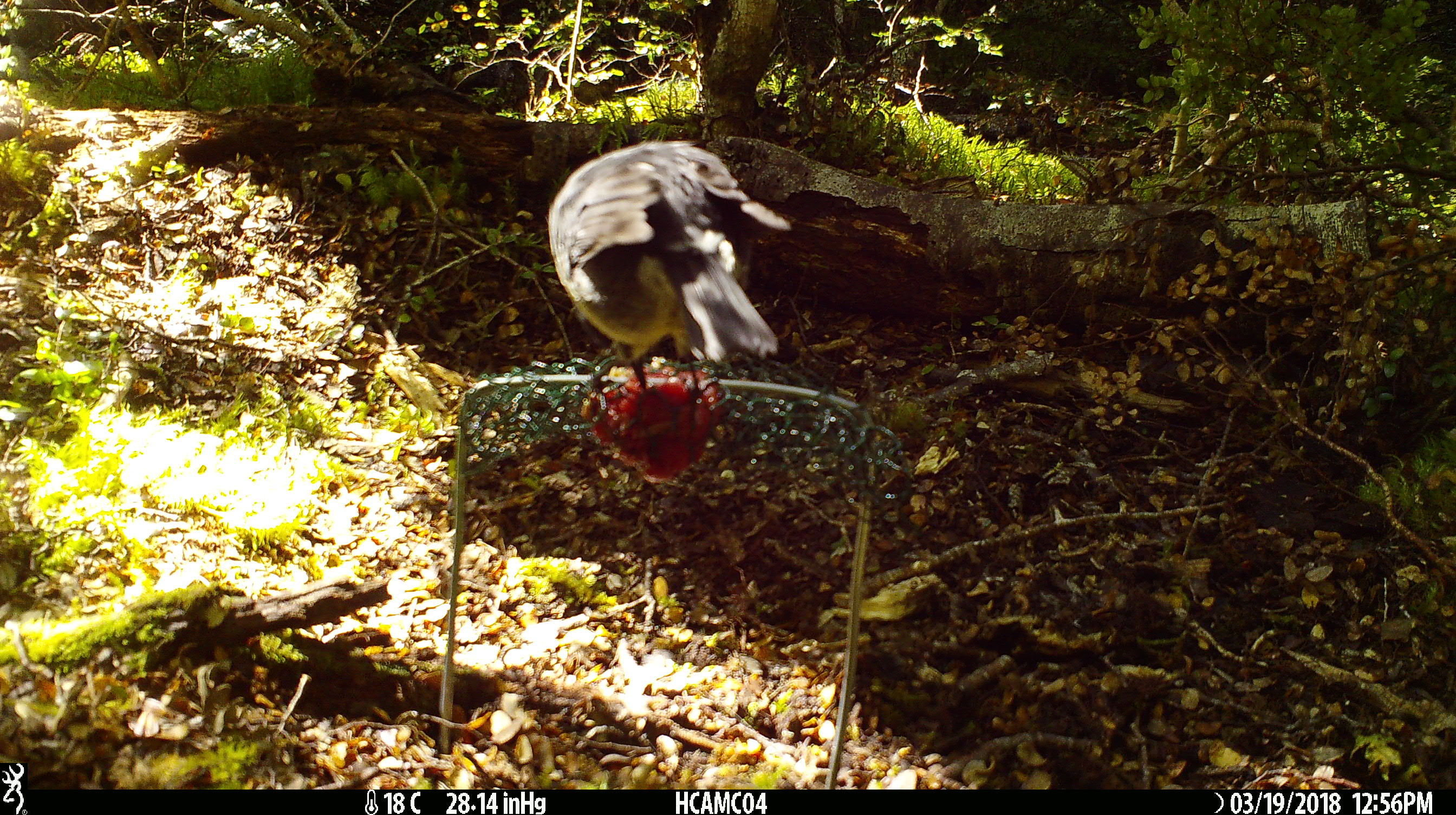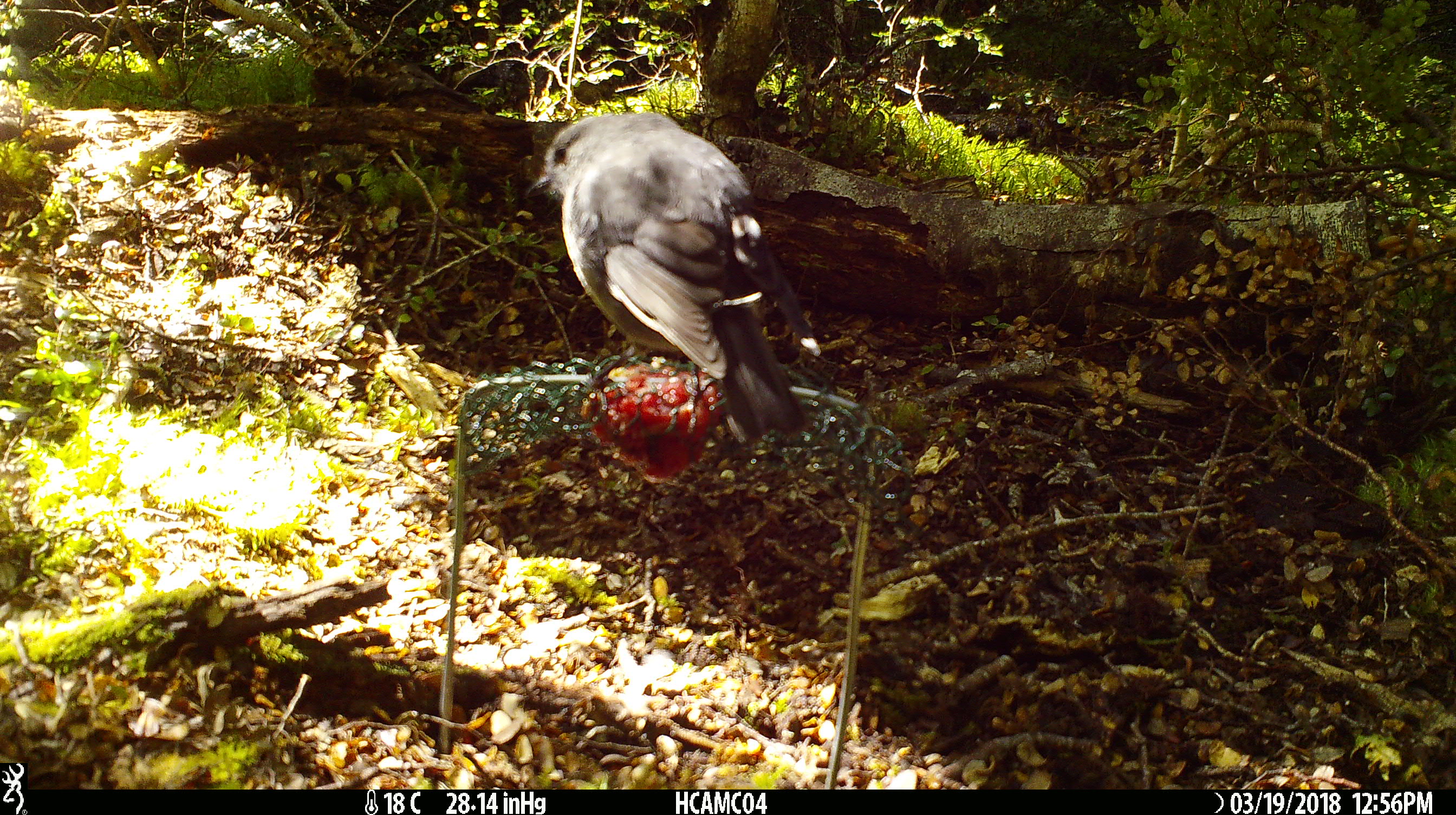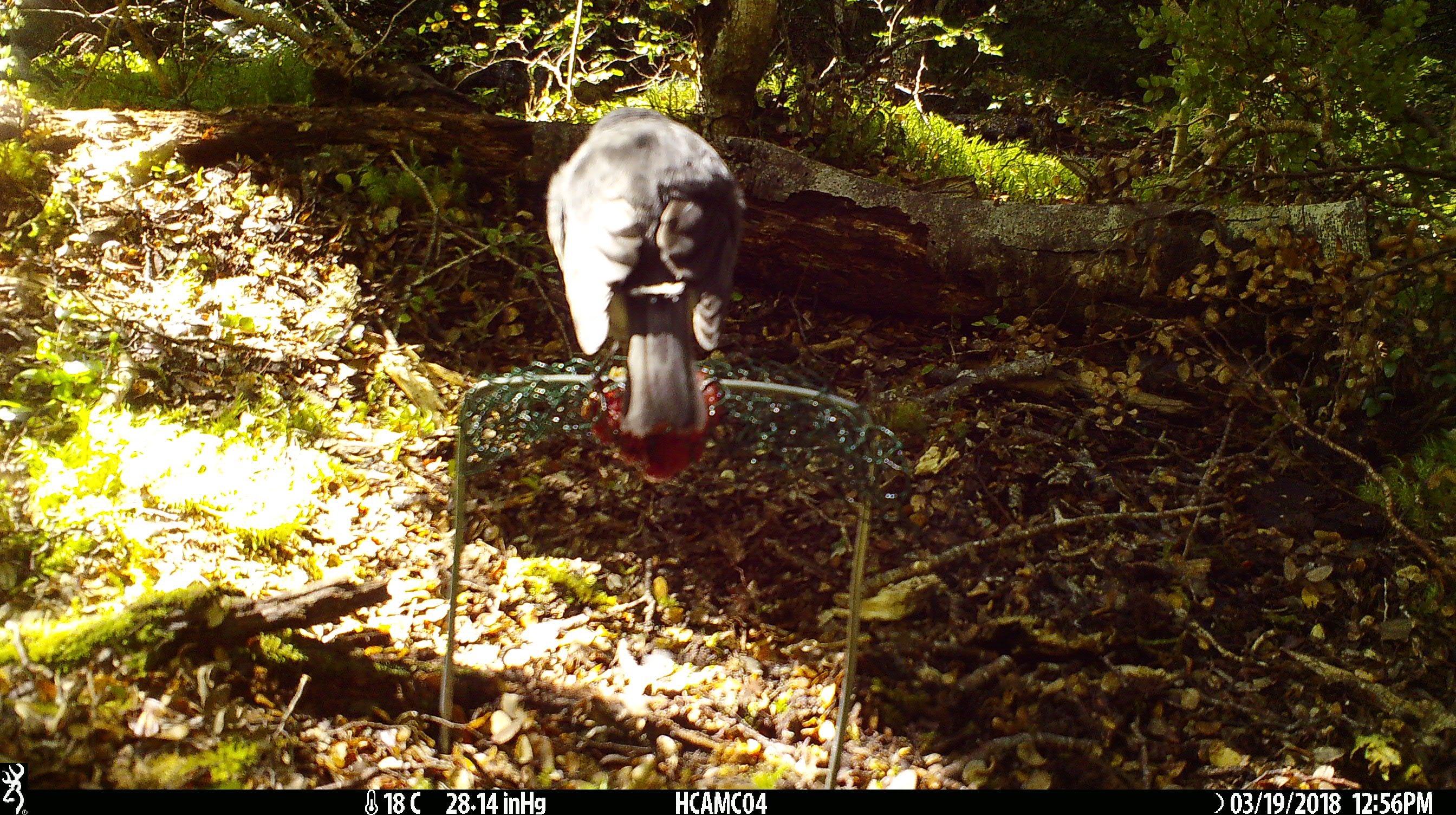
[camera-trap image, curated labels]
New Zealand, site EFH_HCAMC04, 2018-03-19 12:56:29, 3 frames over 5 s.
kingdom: Animalia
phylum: Chordata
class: Aves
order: Passeriformes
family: Petroicidae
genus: Petroica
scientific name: Petroica australis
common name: new zealand robin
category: robin